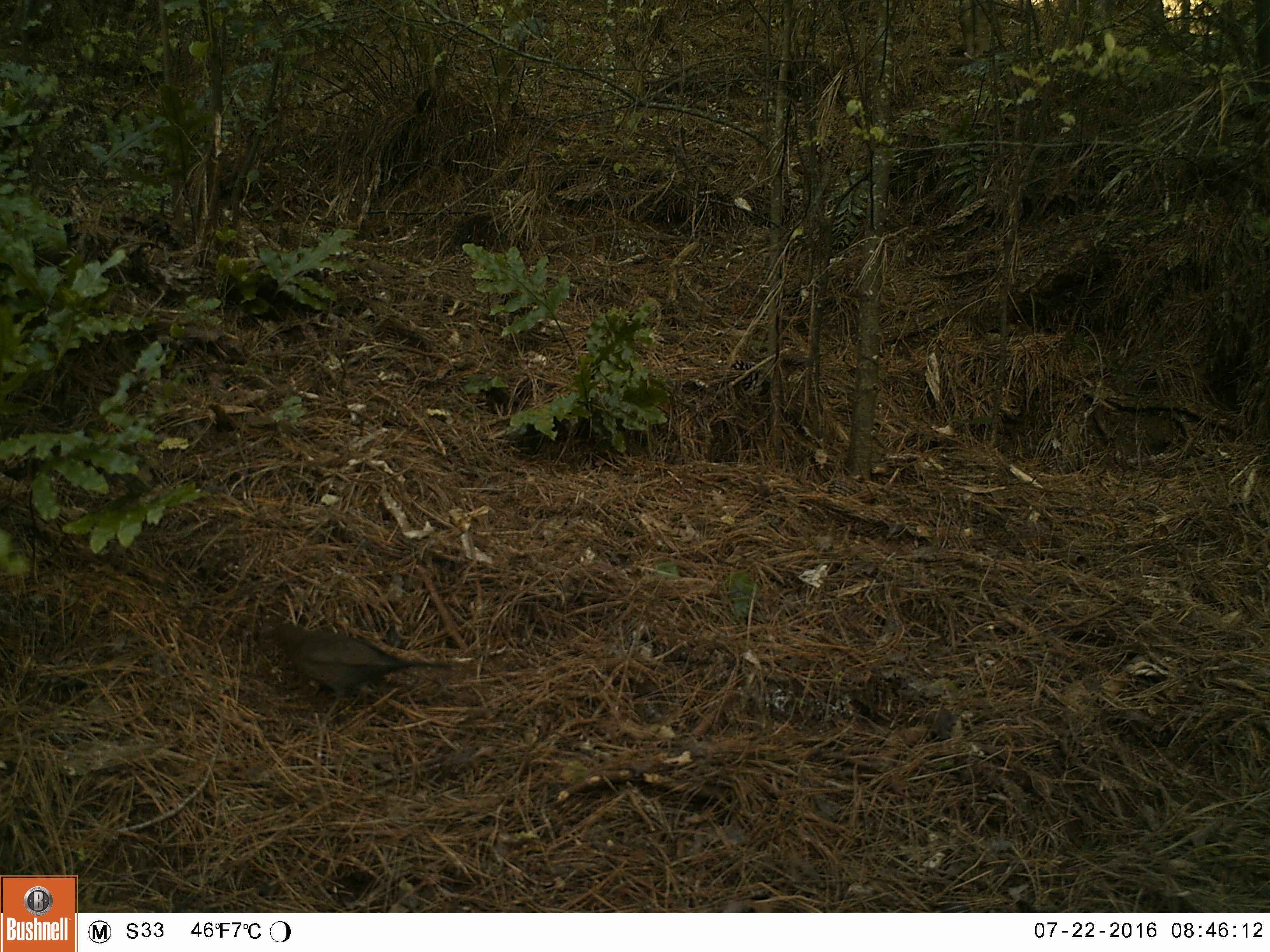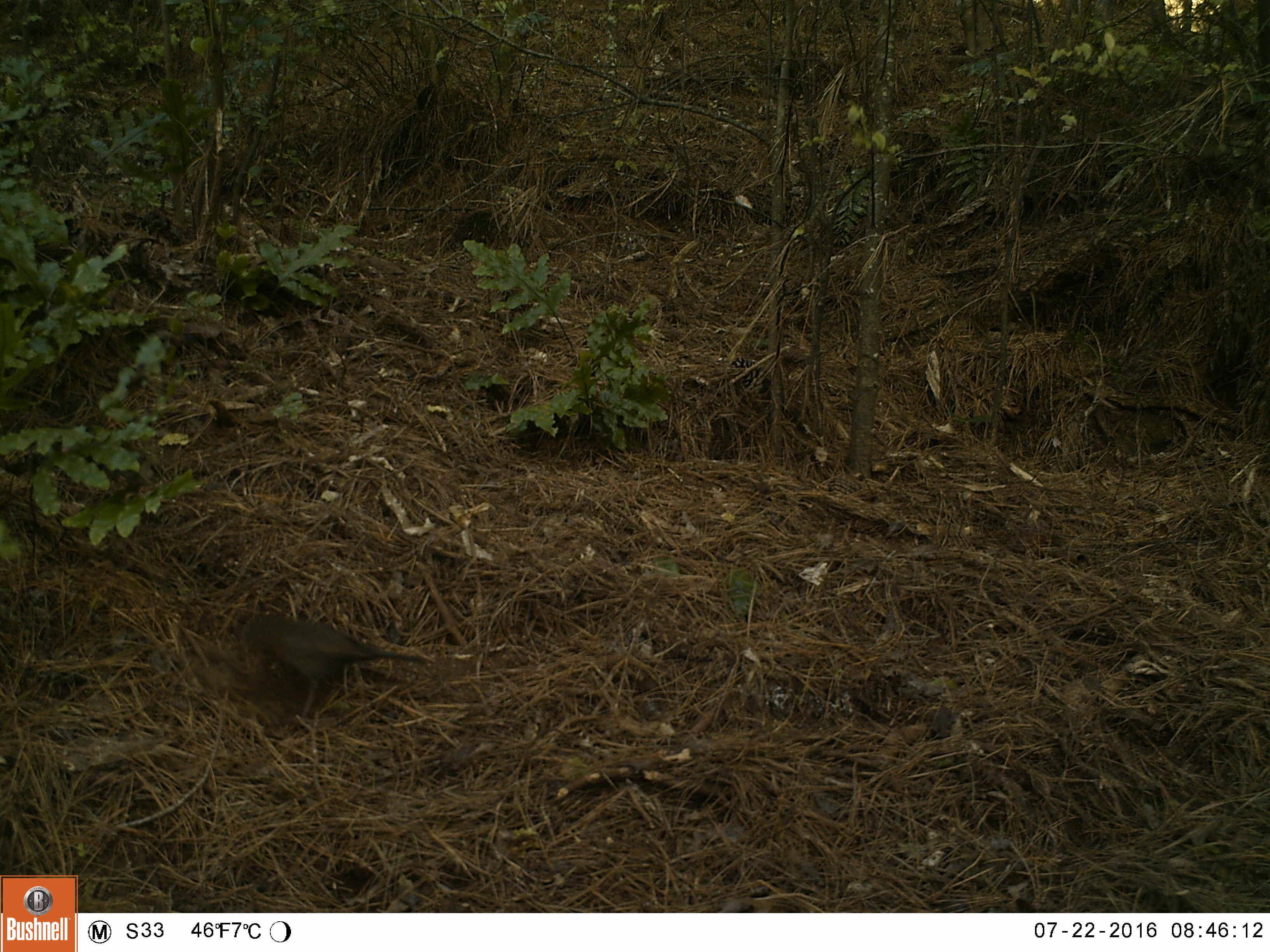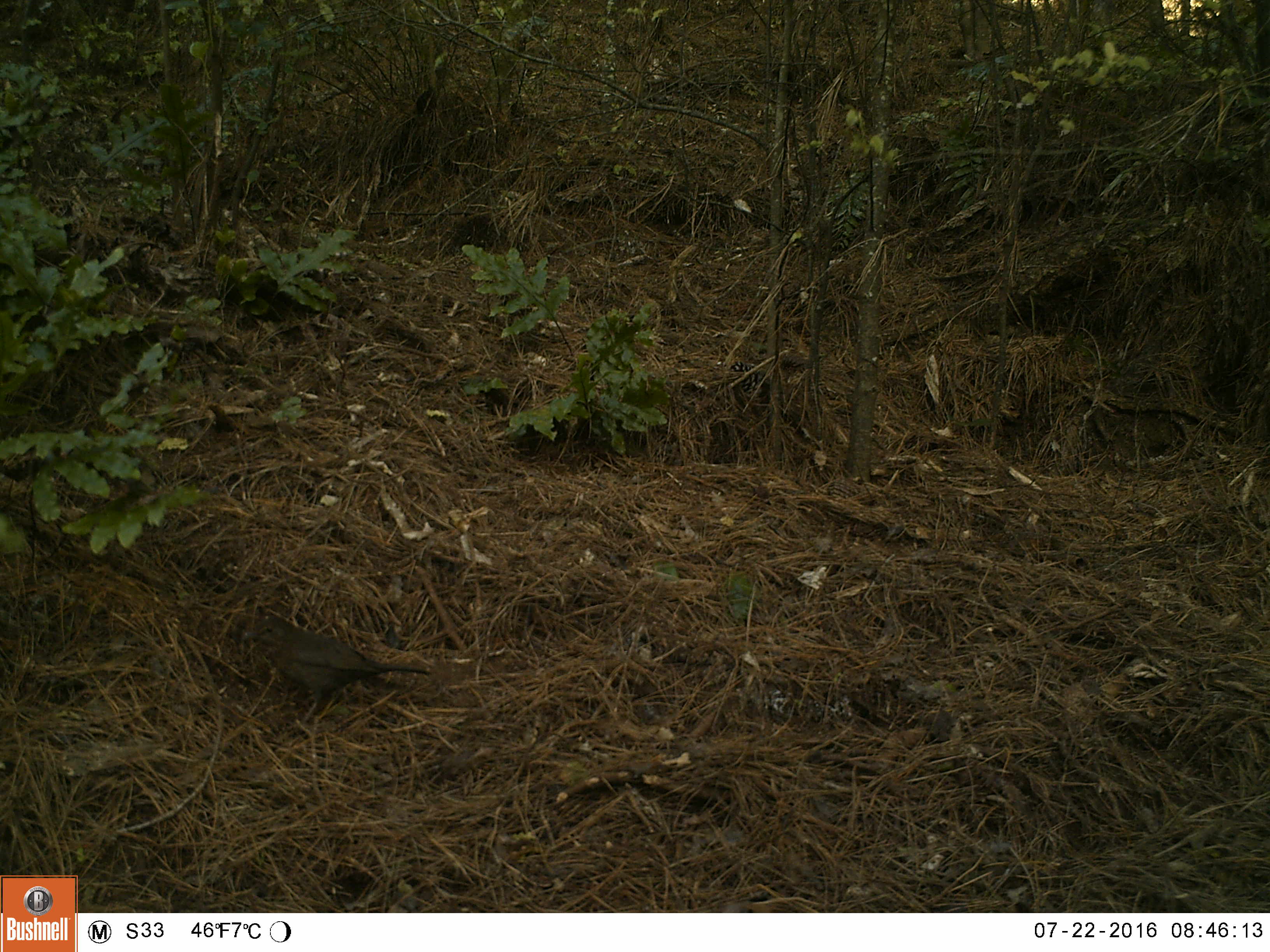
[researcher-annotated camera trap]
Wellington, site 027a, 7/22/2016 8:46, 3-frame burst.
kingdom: Animalia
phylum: Chordata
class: Aves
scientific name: Aves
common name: bird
Bird (Aves).